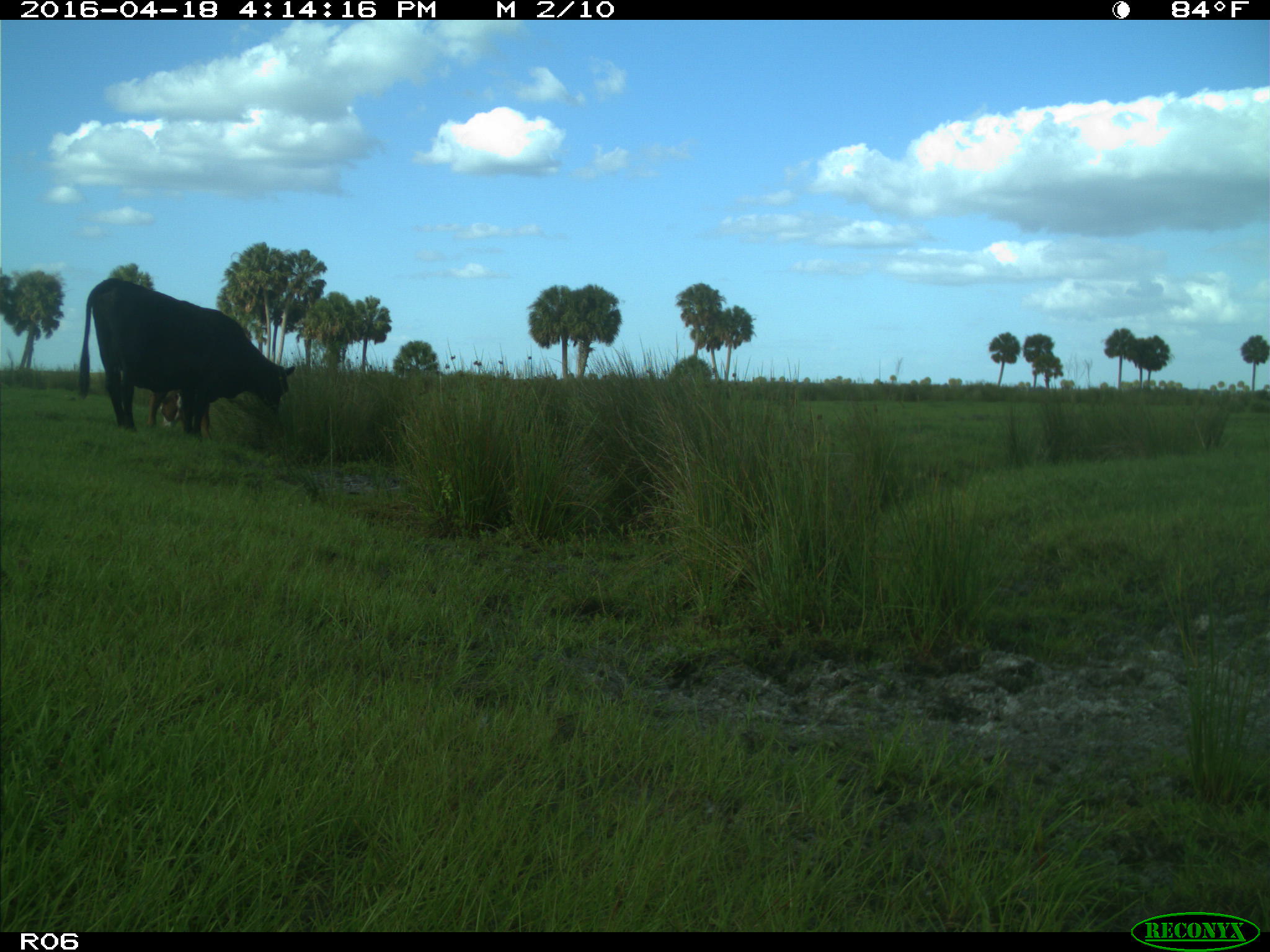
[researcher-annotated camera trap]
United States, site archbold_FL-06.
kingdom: Animalia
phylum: Chordata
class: Mammalia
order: Artiodactyla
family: Bovidae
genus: Bos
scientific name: Bos taurus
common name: domestic cow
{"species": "Bos taurus (domestic cow)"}